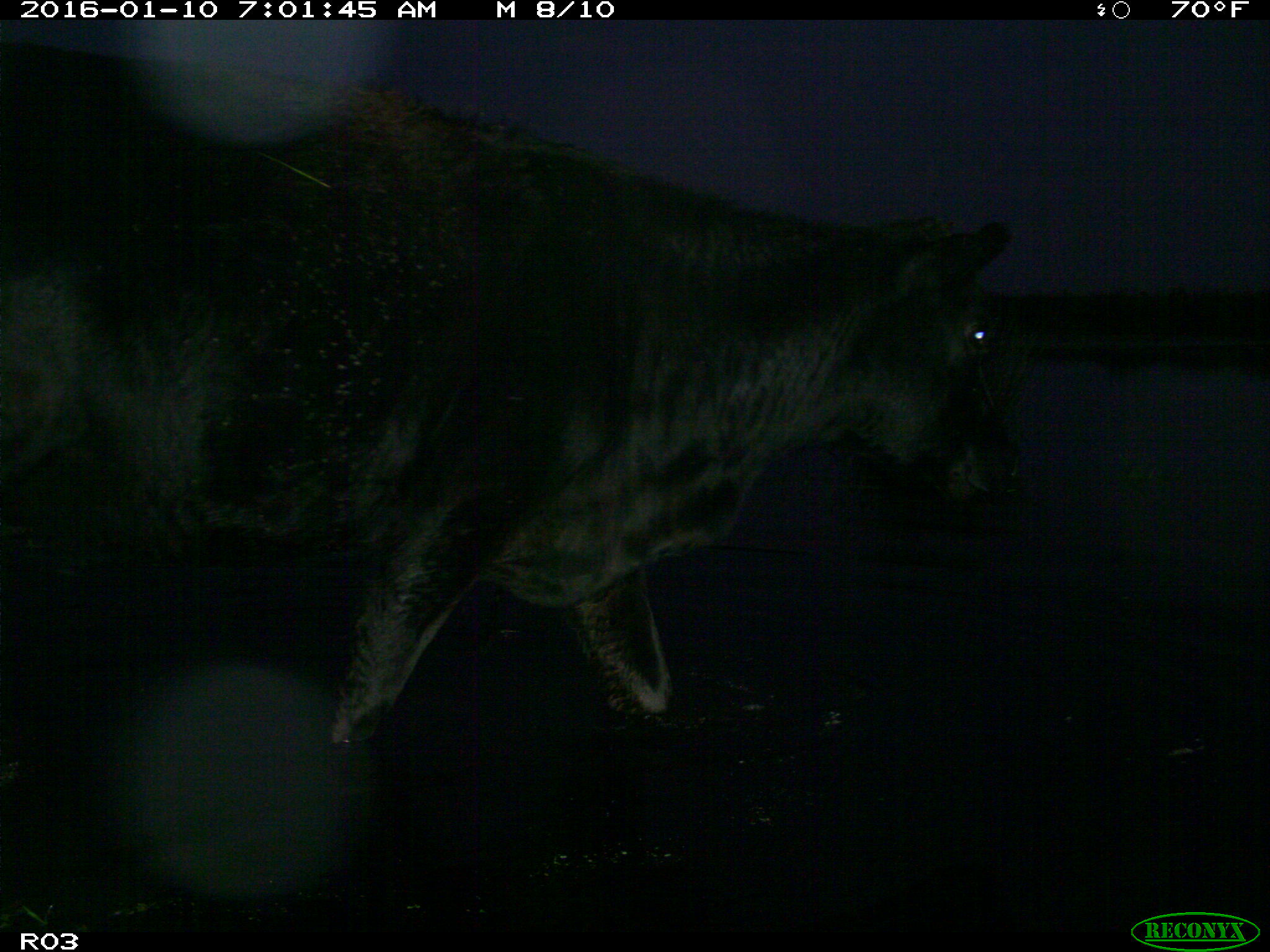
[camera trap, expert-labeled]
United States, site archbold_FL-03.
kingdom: Animalia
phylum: Chordata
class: Mammalia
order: Artiodactyla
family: Bovidae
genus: Bos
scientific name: Bos taurus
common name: domestic cow